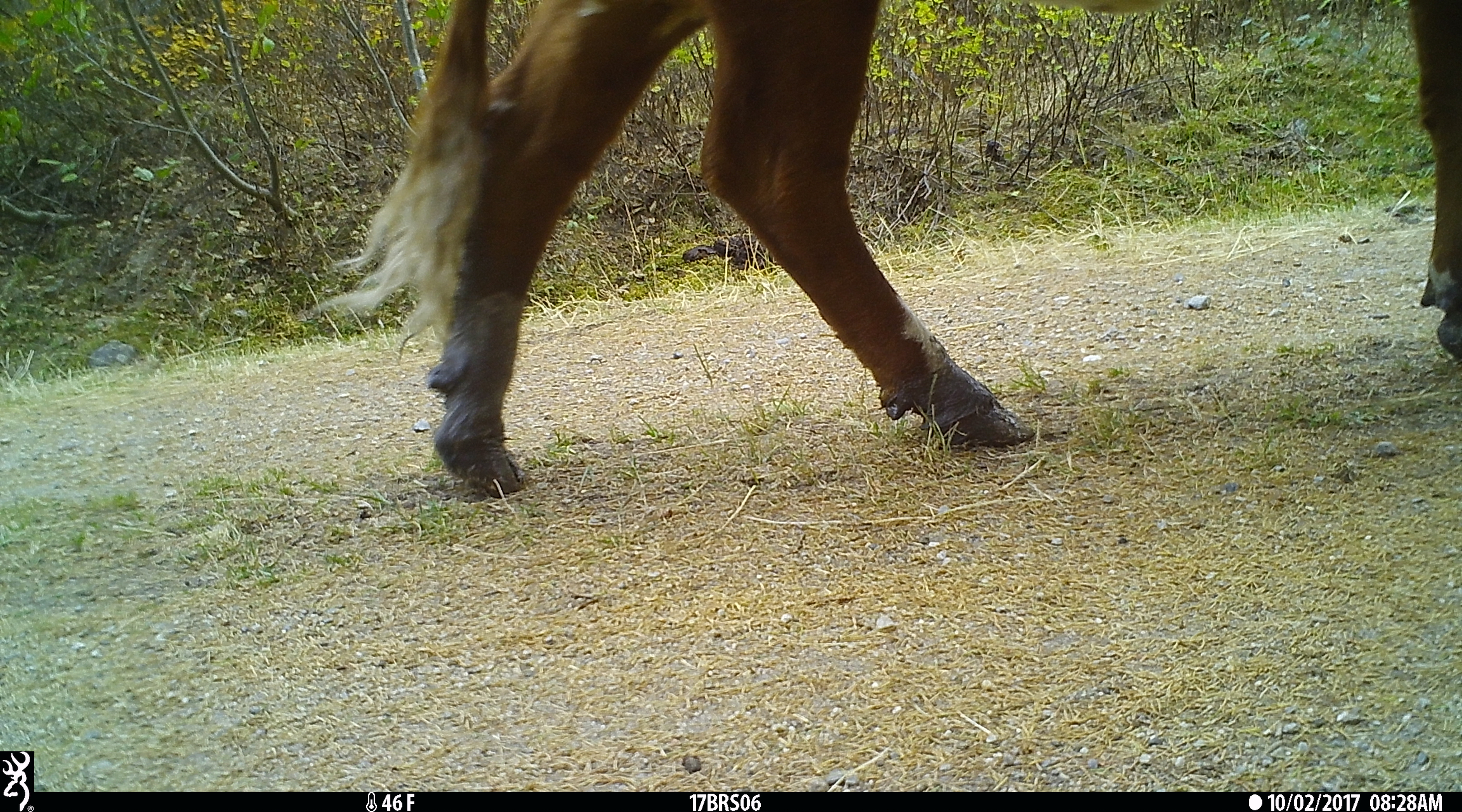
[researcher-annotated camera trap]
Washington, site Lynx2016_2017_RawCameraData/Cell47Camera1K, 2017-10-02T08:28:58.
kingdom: Animalia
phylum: Chordata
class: Mammalia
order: Artiodactyla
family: Bovidae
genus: Bos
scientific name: Bos taurus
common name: domestic cattle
Domestic cattle (Bos taurus). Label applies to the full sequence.